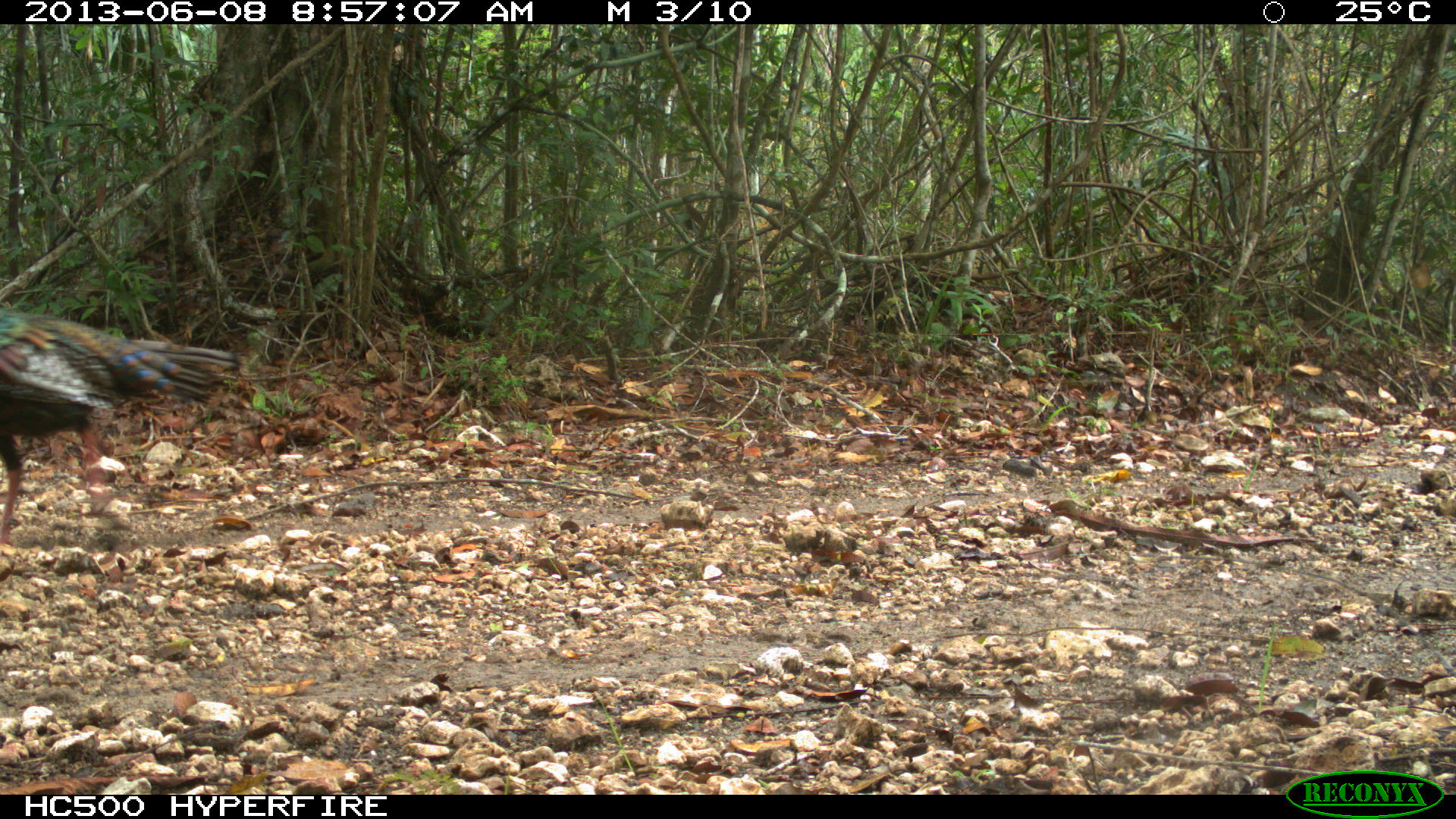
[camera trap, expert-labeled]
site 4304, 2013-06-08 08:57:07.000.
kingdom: Animalia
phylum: Chordata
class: Aves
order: Galliformes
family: Phasianidae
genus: Meleagris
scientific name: Meleagris ocellata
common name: ocellated turkey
Meleagris ocellata (ocellated turkey), count 2.